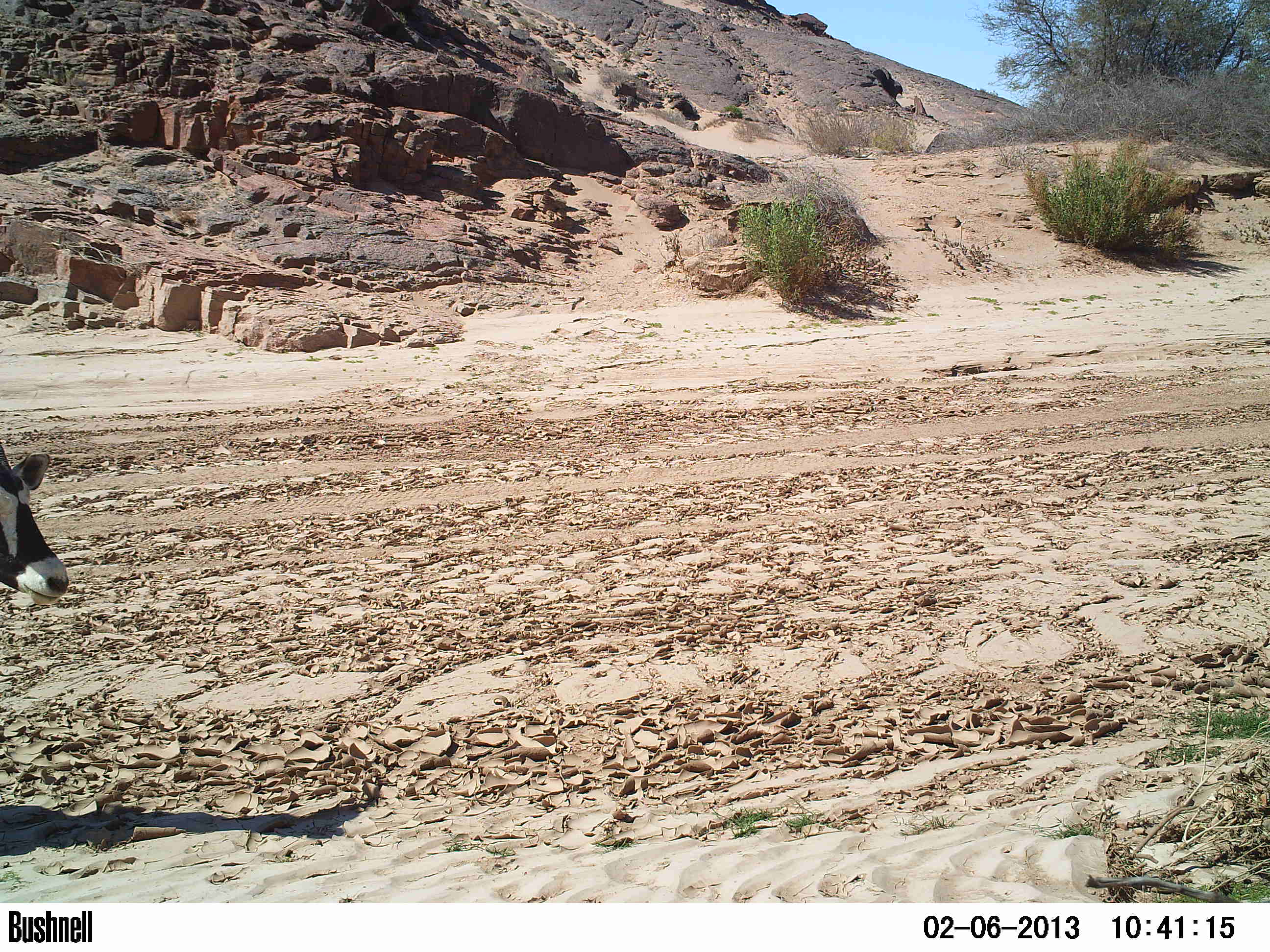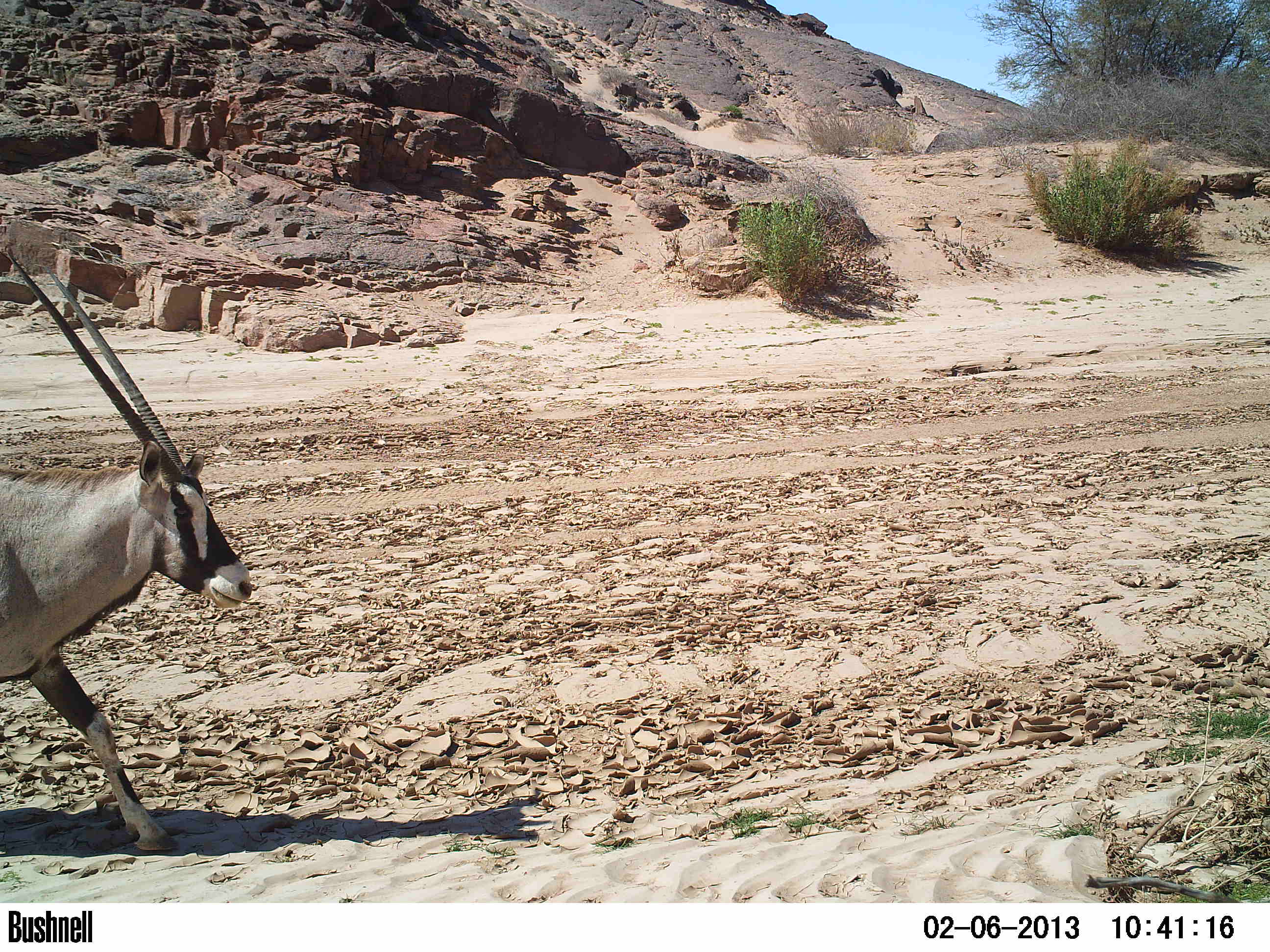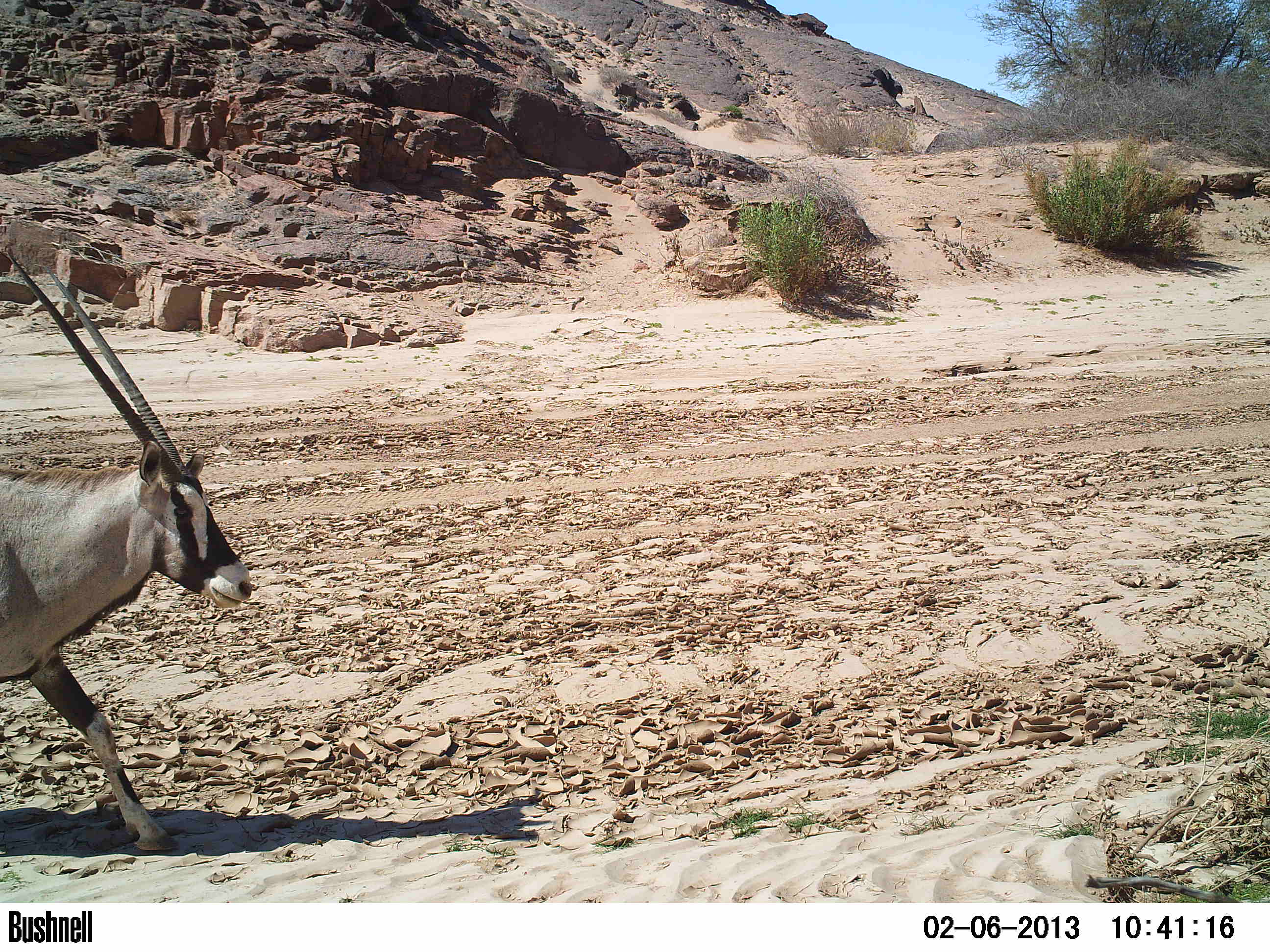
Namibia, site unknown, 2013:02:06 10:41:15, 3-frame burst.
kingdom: Animalia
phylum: Chordata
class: Mammalia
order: Artiodactyla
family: Bovidae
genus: Oryx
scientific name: Oryx gazella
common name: gemsbok